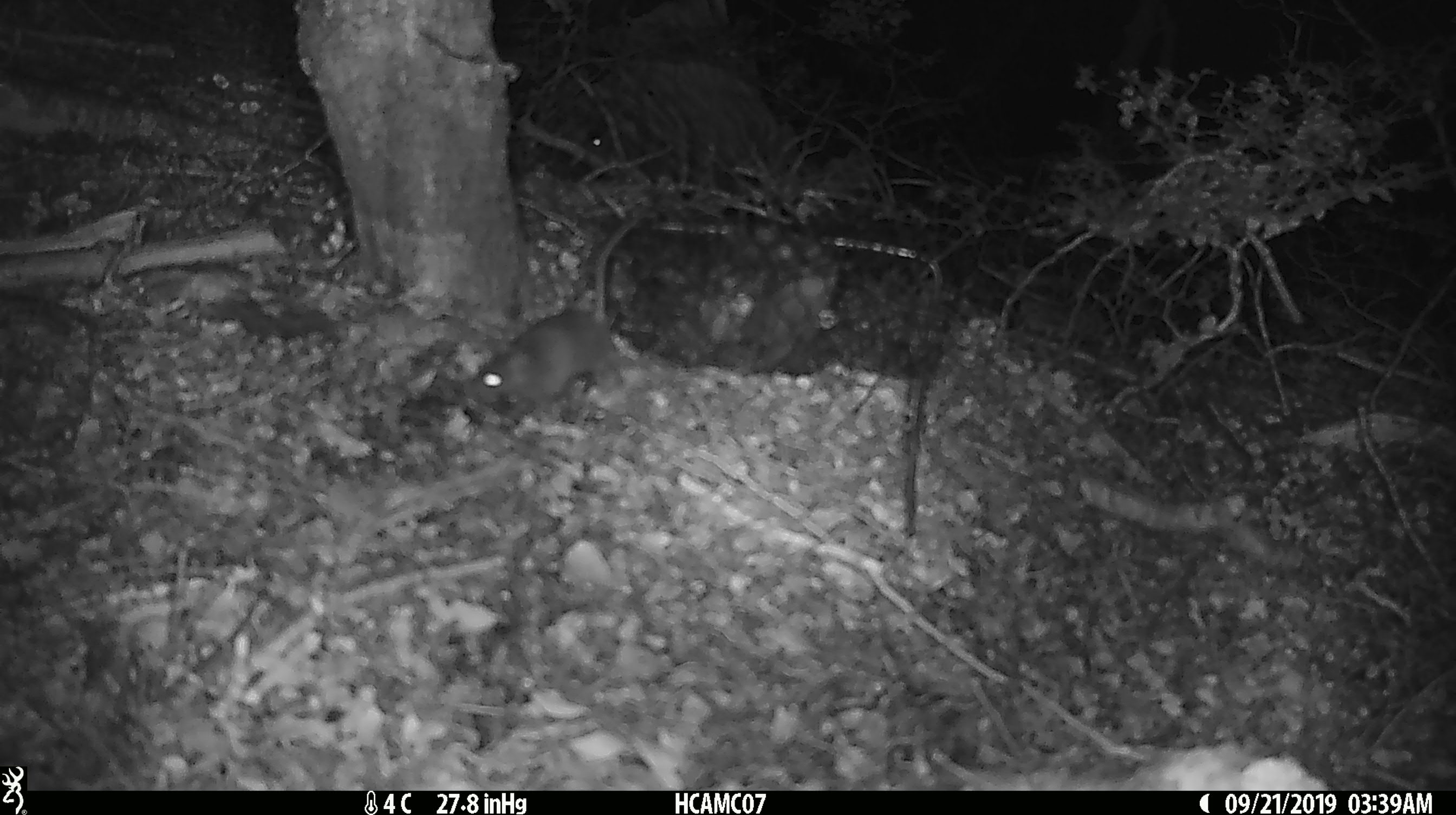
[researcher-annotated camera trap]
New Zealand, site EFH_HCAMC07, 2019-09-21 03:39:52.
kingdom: Animalia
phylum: Chordata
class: Mammalia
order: Rodentia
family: Muridae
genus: Mus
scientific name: Mus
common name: mouse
Mouse (Mus).